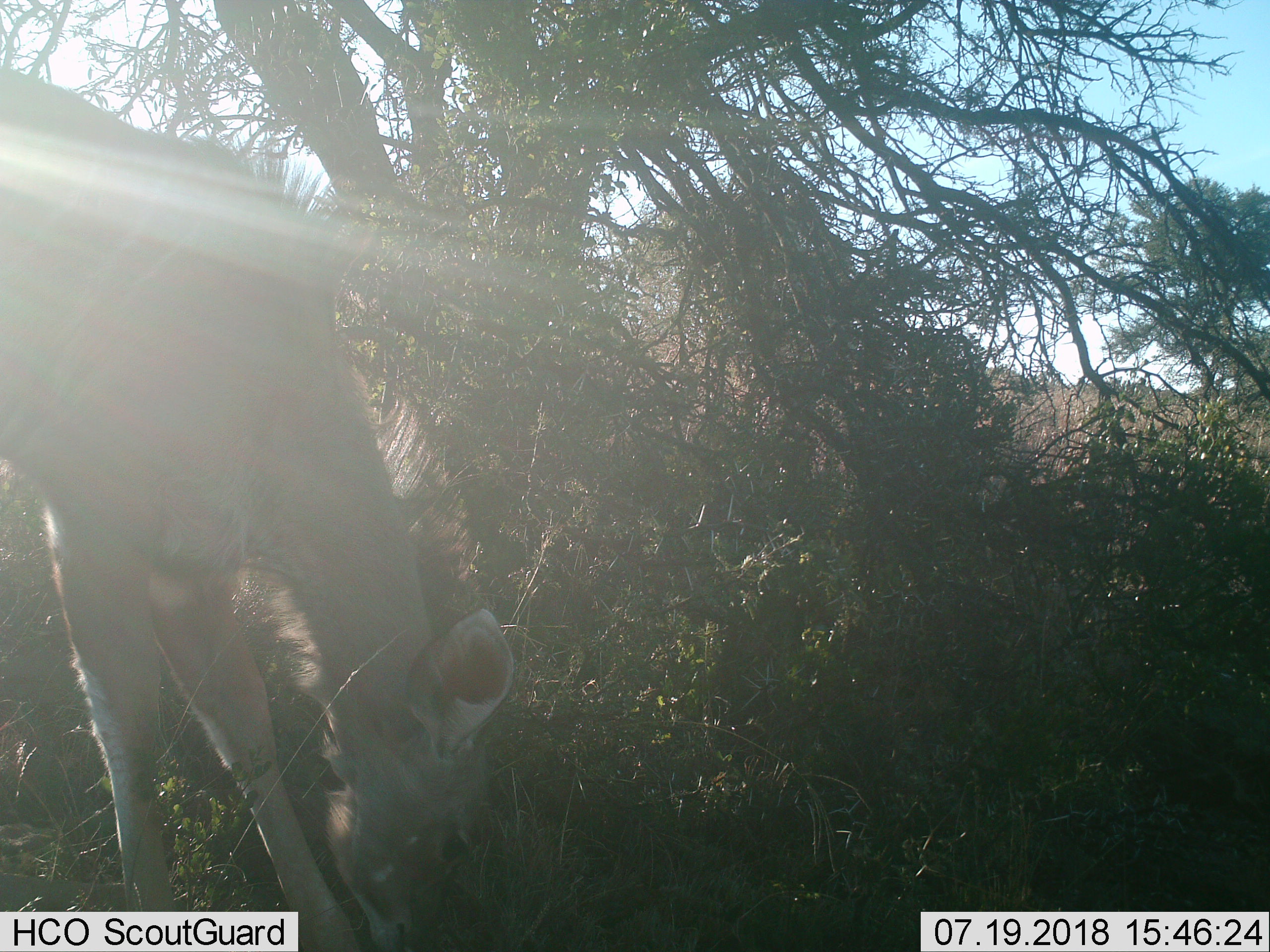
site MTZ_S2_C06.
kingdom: Animalia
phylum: Chordata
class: Mammalia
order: Artiodactyla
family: Bovidae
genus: Tragelaphus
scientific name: Tragelaphus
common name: kudu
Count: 1.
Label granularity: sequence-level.